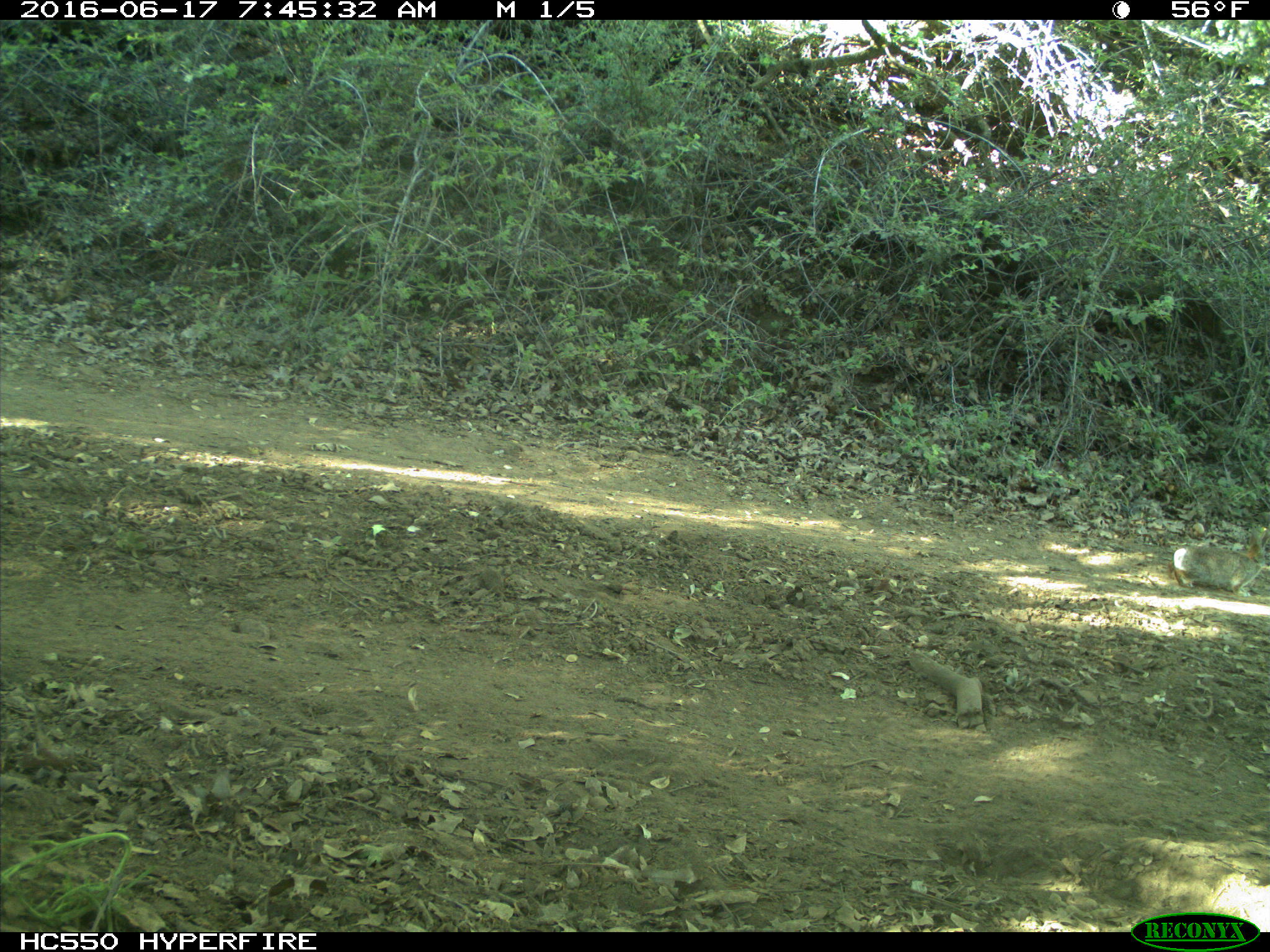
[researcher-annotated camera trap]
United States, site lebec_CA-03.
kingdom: Animalia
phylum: Chordata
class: Mammalia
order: Lagomorpha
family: Leporidae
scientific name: Leporidae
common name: rabbits and hares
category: unidentified rabbit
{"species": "unidentified rabbit (rabbits and hares) (Leporidae)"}